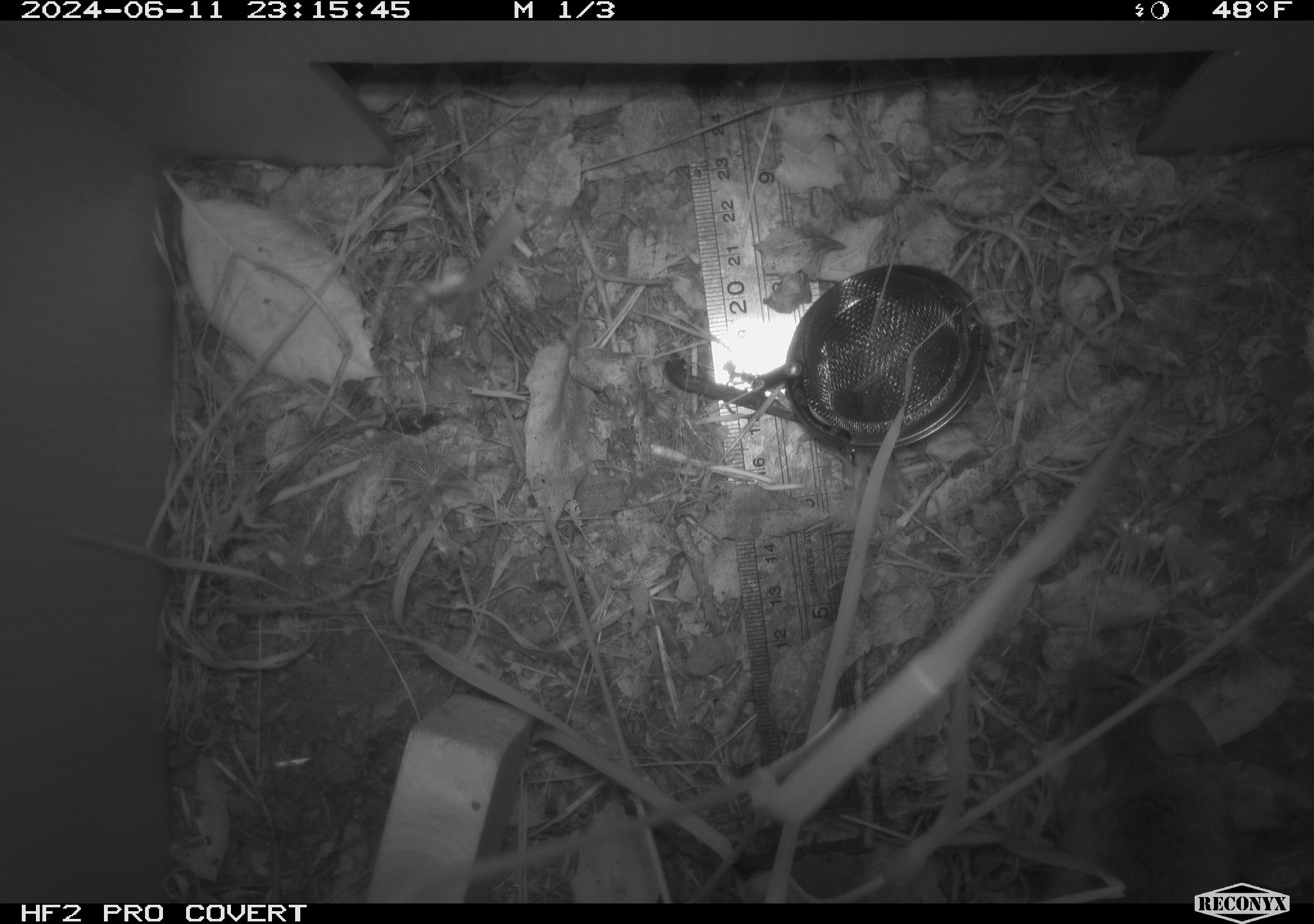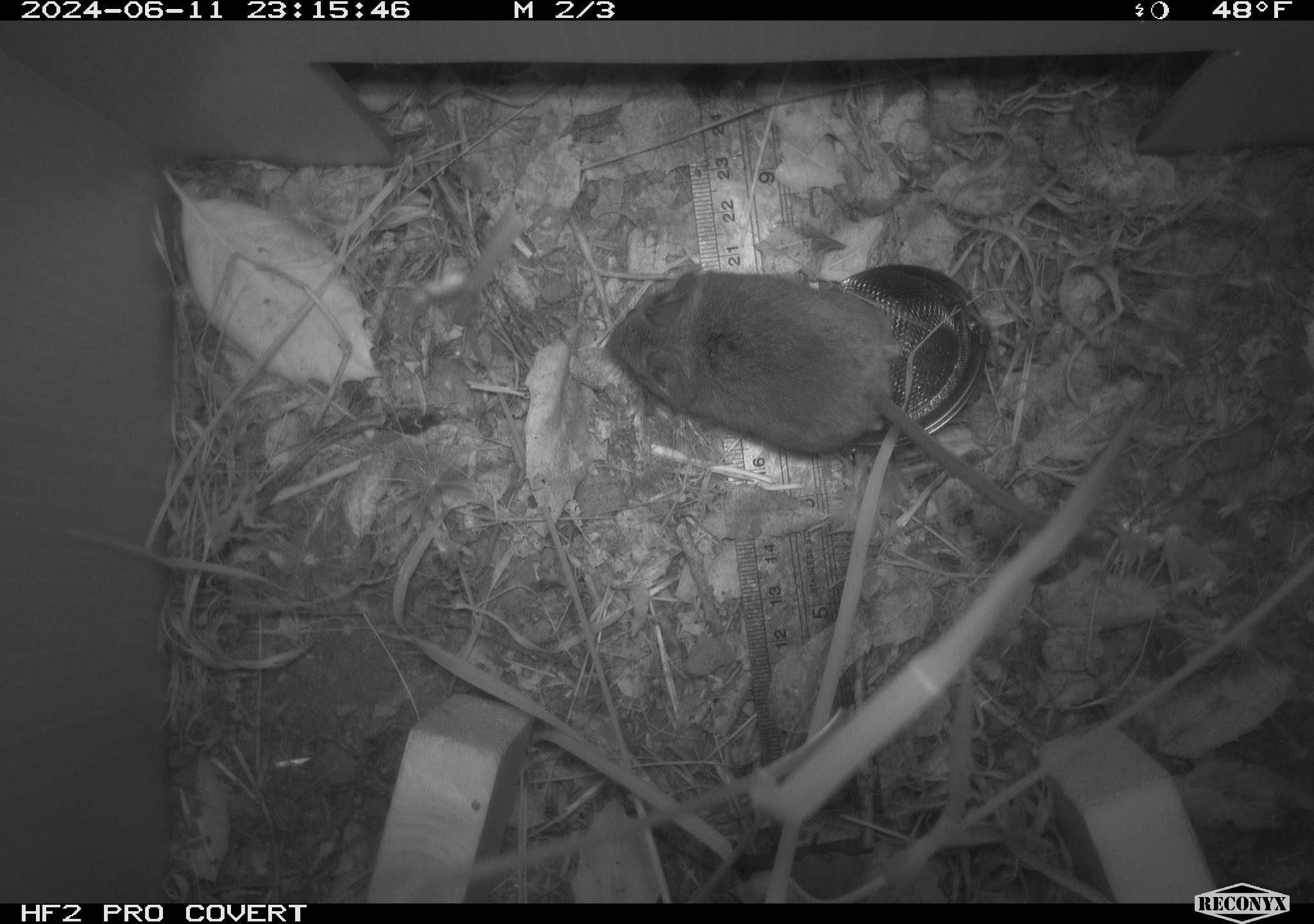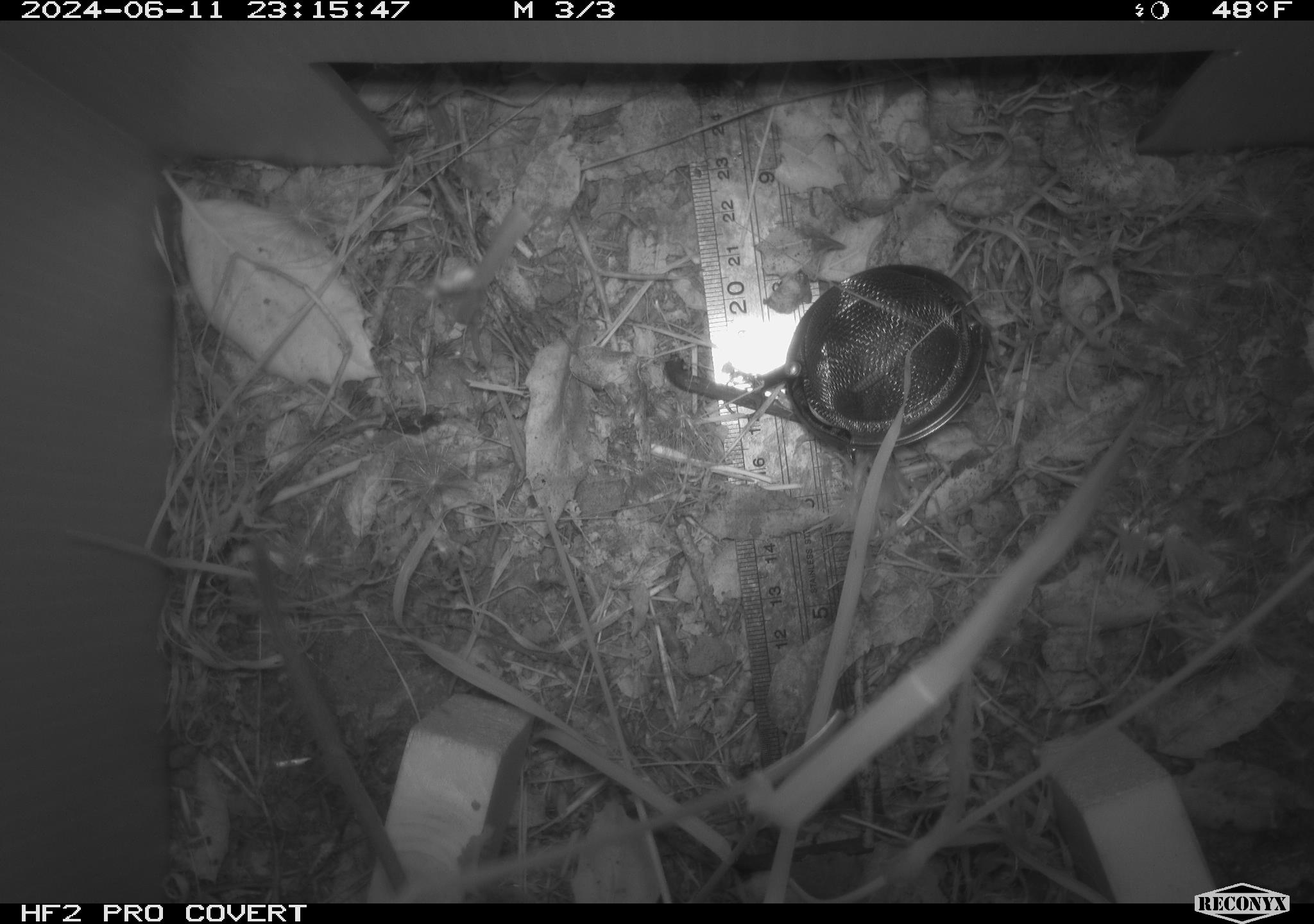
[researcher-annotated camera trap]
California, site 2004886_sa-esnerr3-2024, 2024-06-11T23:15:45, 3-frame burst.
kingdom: Animalia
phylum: Chordata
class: Mammalia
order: Rodentia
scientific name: Rodentia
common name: rodent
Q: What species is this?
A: Rodent (Rodentia).